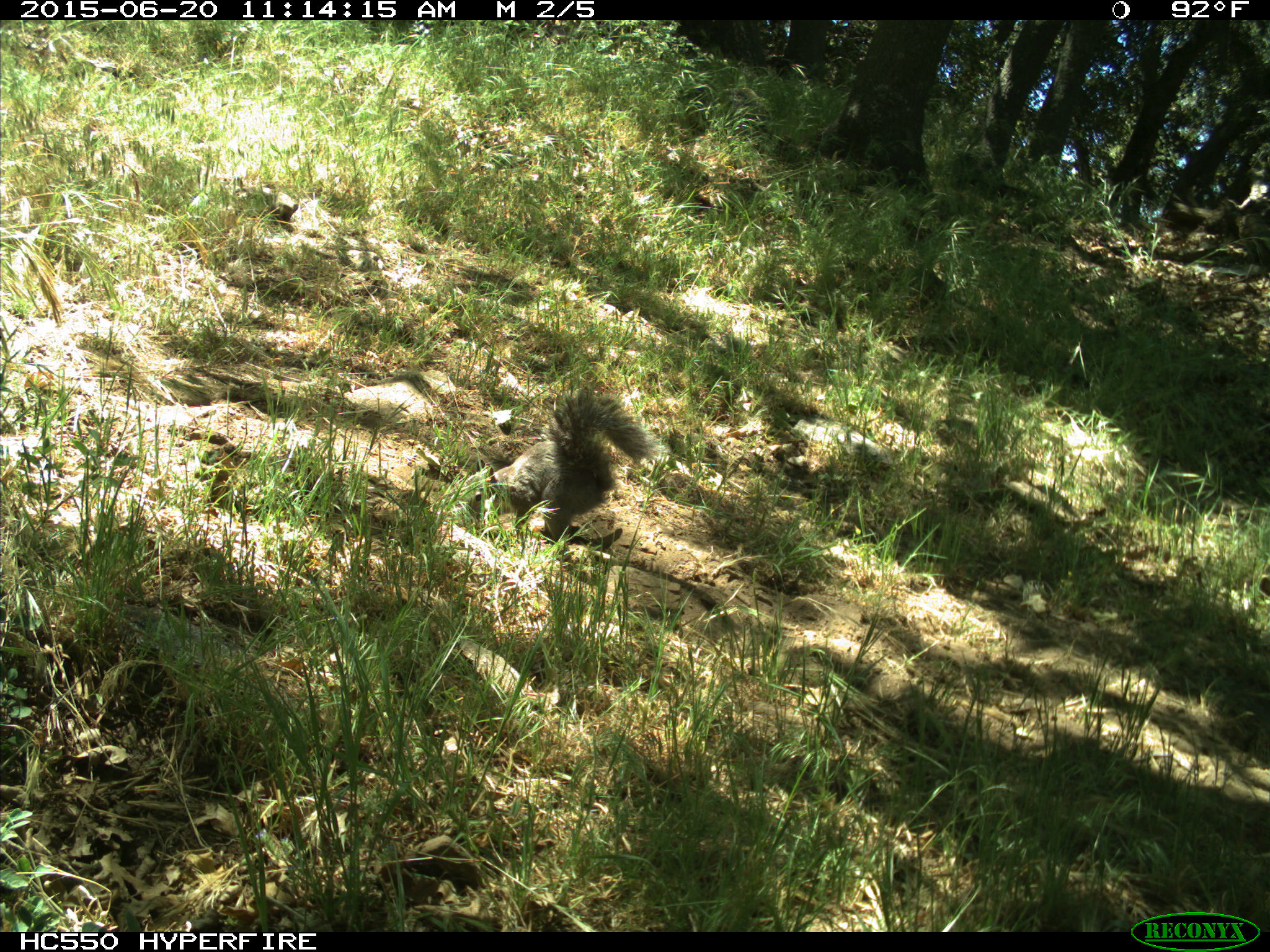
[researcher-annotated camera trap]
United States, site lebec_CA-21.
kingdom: Animalia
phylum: Chordata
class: Mammalia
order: Rodentia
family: Sciuridae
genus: Sciurus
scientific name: Sciurus carolinensis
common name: eastern gray squirrel